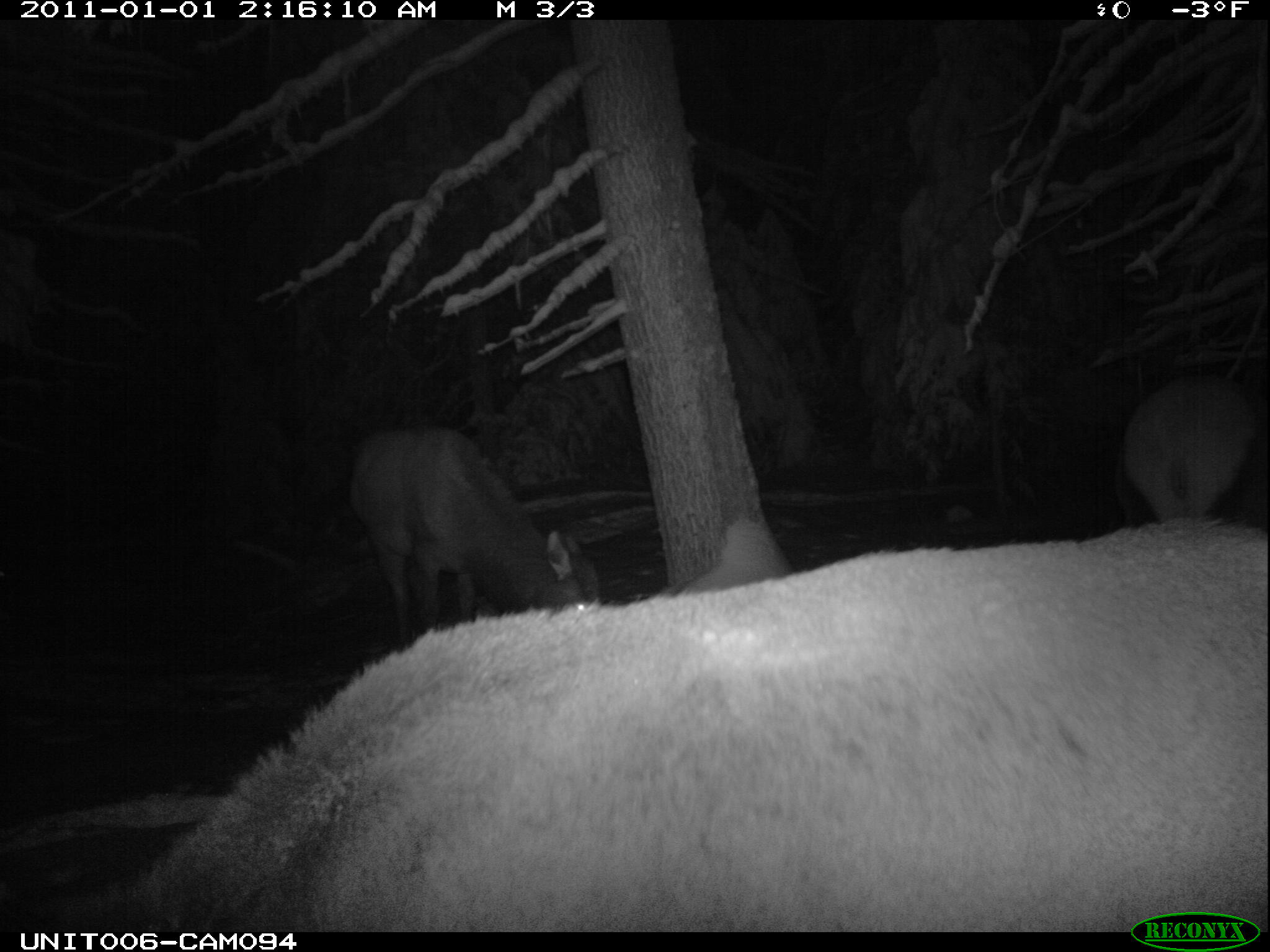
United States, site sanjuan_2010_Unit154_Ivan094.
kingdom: Animalia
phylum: Chordata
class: Mammalia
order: Artiodactyla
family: Cervidae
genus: Cervus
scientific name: Cervus elaphus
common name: red deer